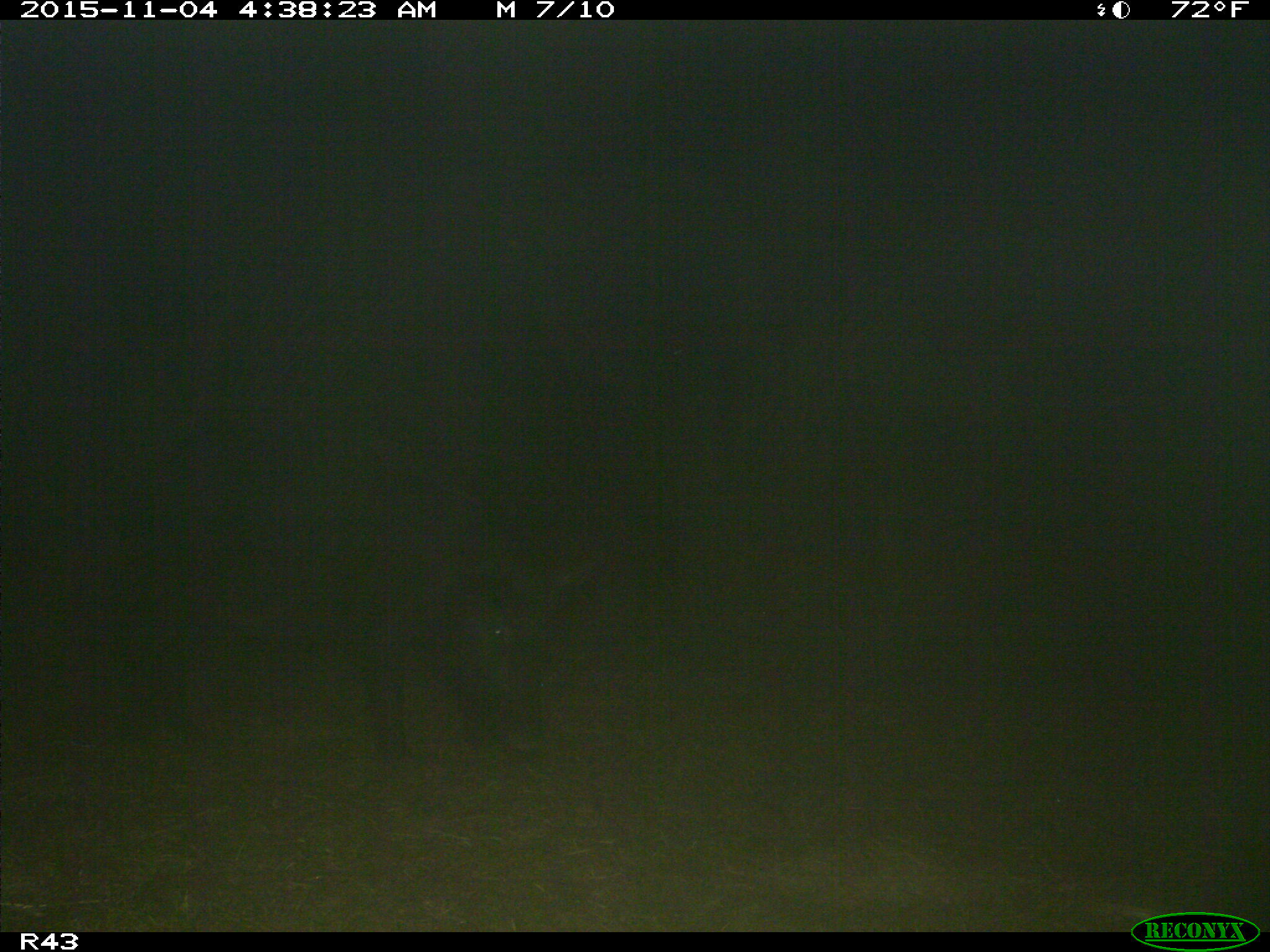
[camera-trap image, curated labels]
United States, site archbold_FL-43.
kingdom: Animalia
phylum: Chordata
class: Mammalia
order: Artiodactyla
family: Suidae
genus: Sus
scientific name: Sus scrofa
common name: wild boar